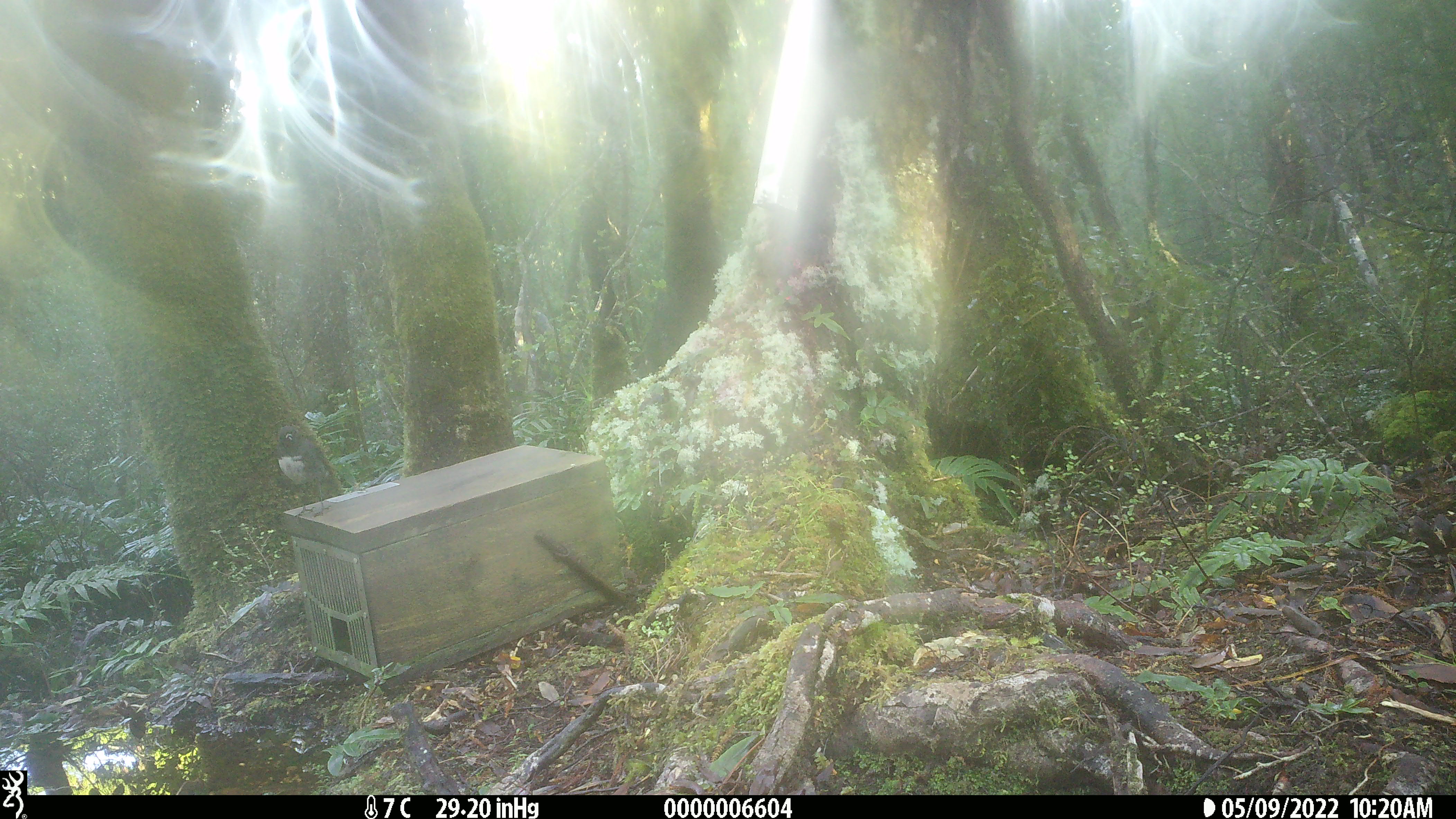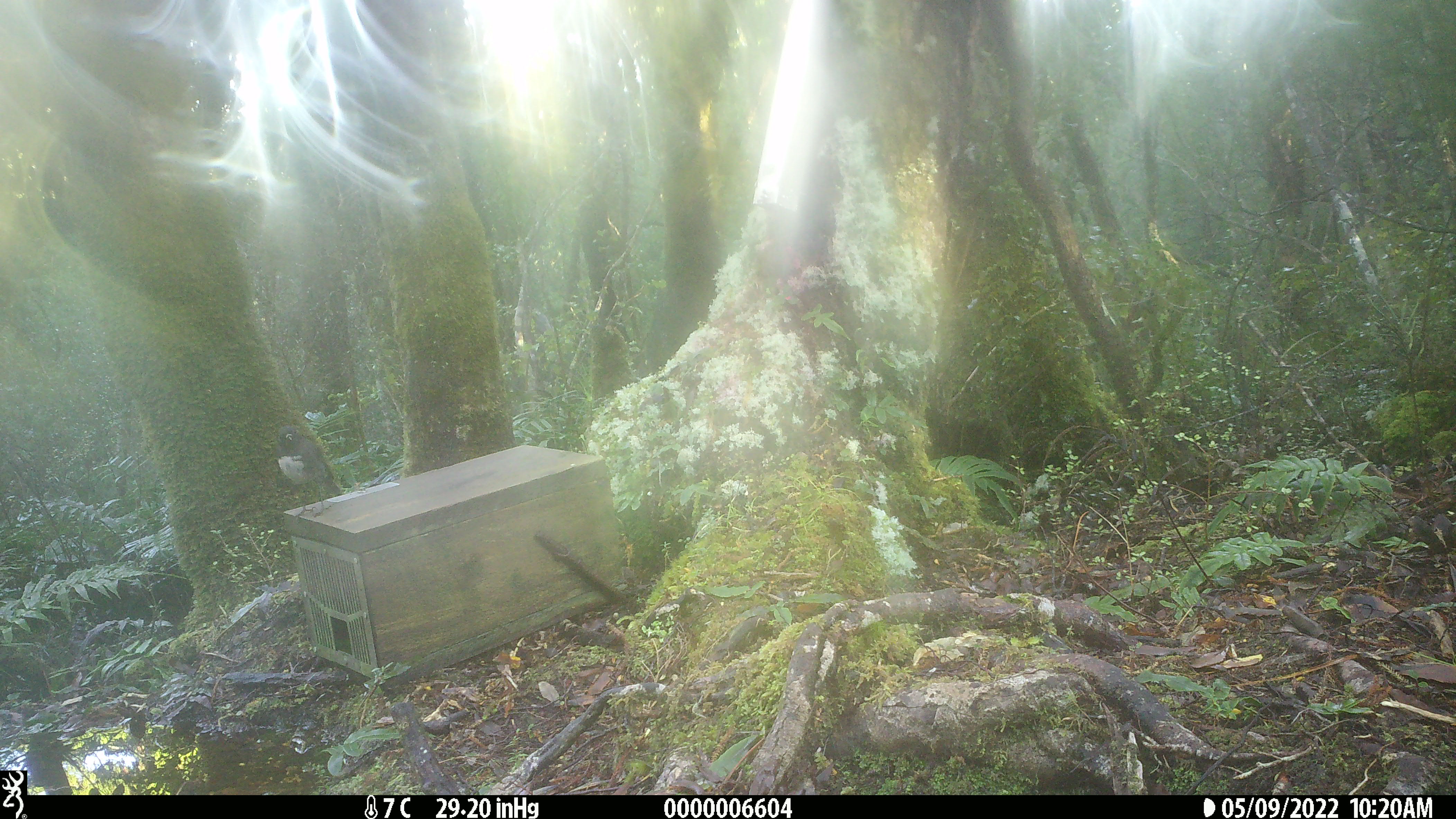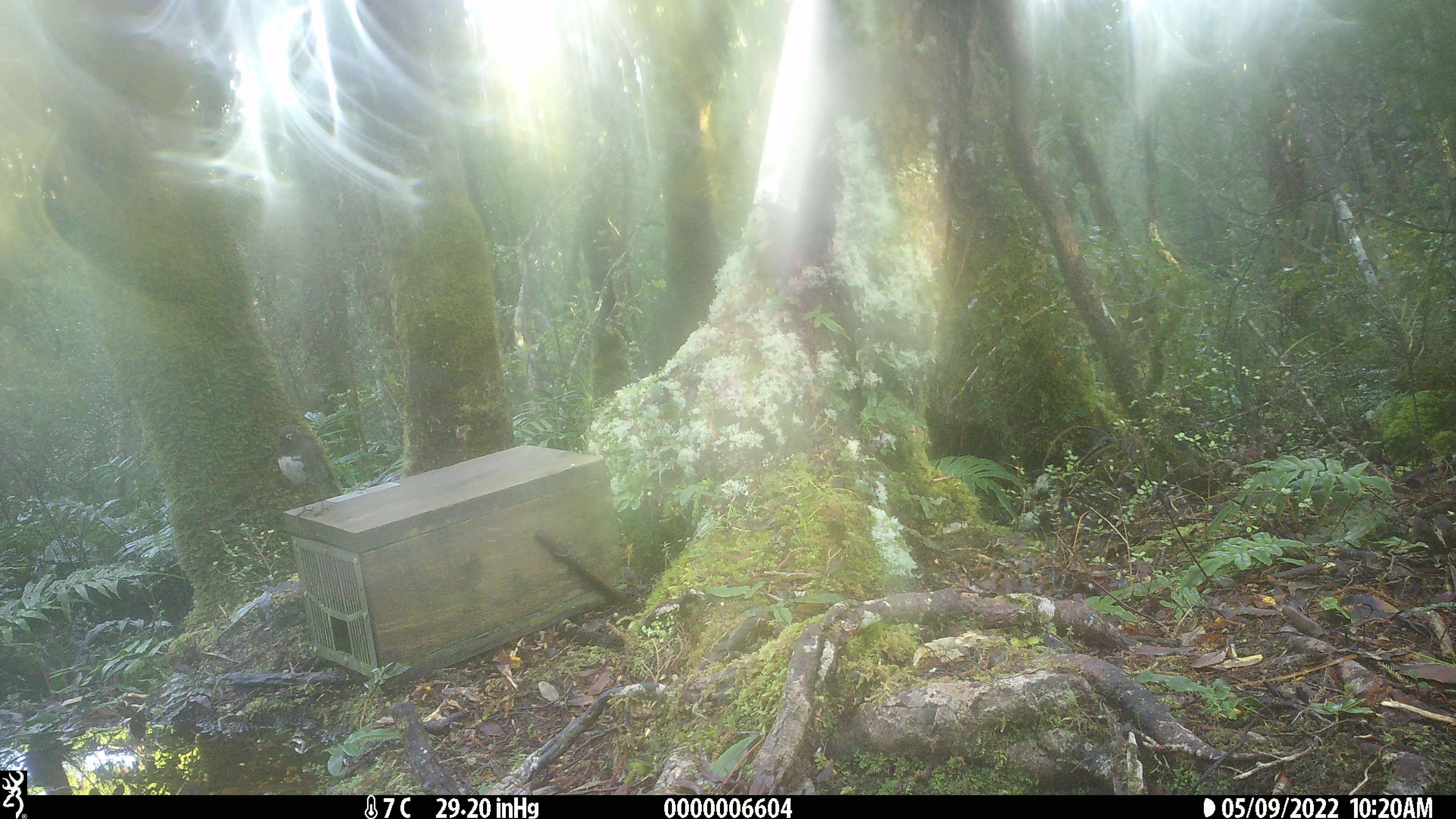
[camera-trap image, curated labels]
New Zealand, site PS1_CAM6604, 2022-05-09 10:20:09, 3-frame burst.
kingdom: Animalia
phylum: Chordata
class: Aves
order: Passeriformes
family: Petroicidae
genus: Petroica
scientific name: Petroica australis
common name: new zealand robin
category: robin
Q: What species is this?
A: Robin (new zealand robin) (Petroica australis).